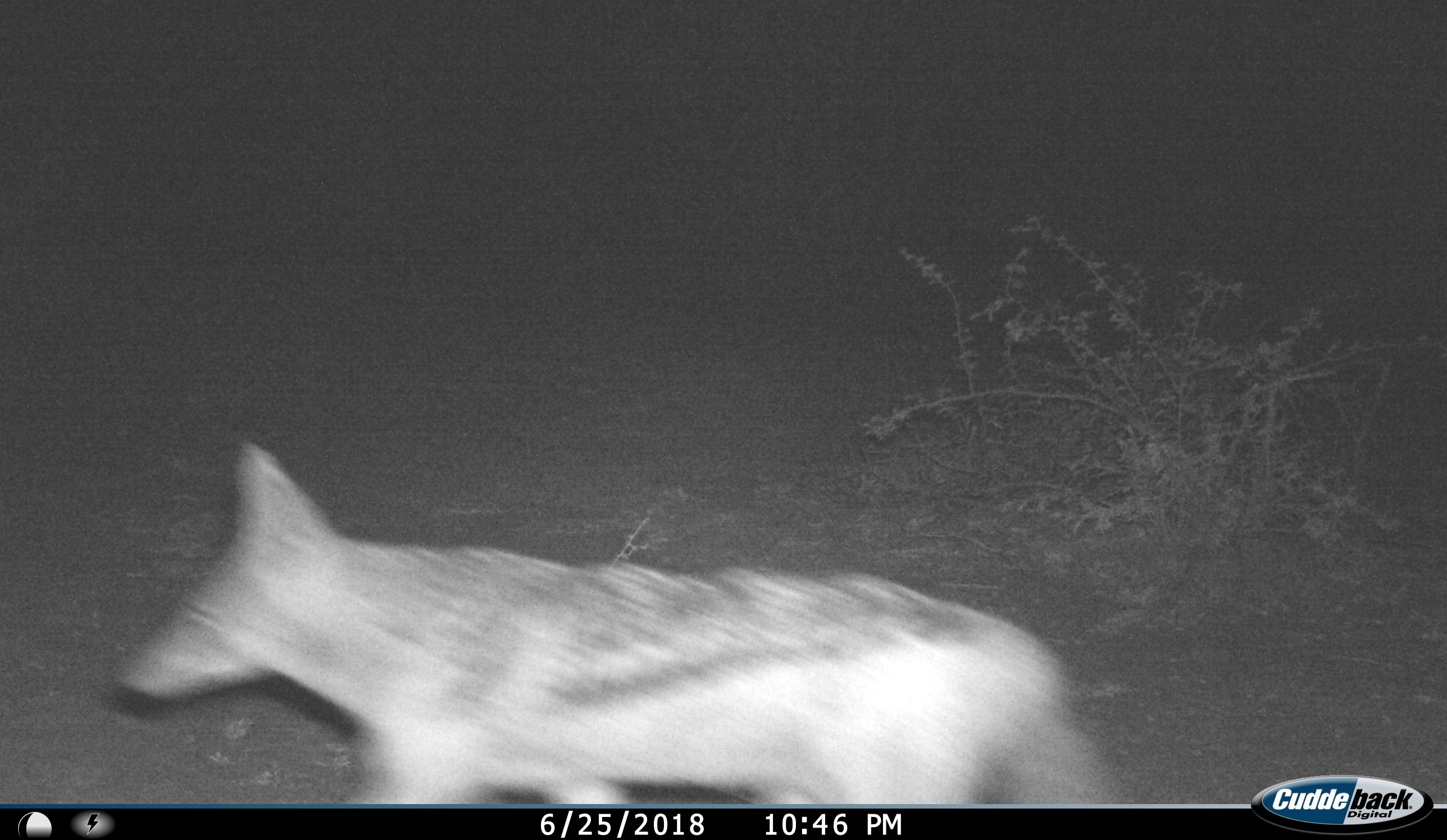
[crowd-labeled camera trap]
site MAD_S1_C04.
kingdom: Animalia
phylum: Chordata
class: Mammalia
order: Carnivora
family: Canidae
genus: Lupulella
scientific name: Lupulella mesomelas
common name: black-backed jackal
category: jackalblackbacked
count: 1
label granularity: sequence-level